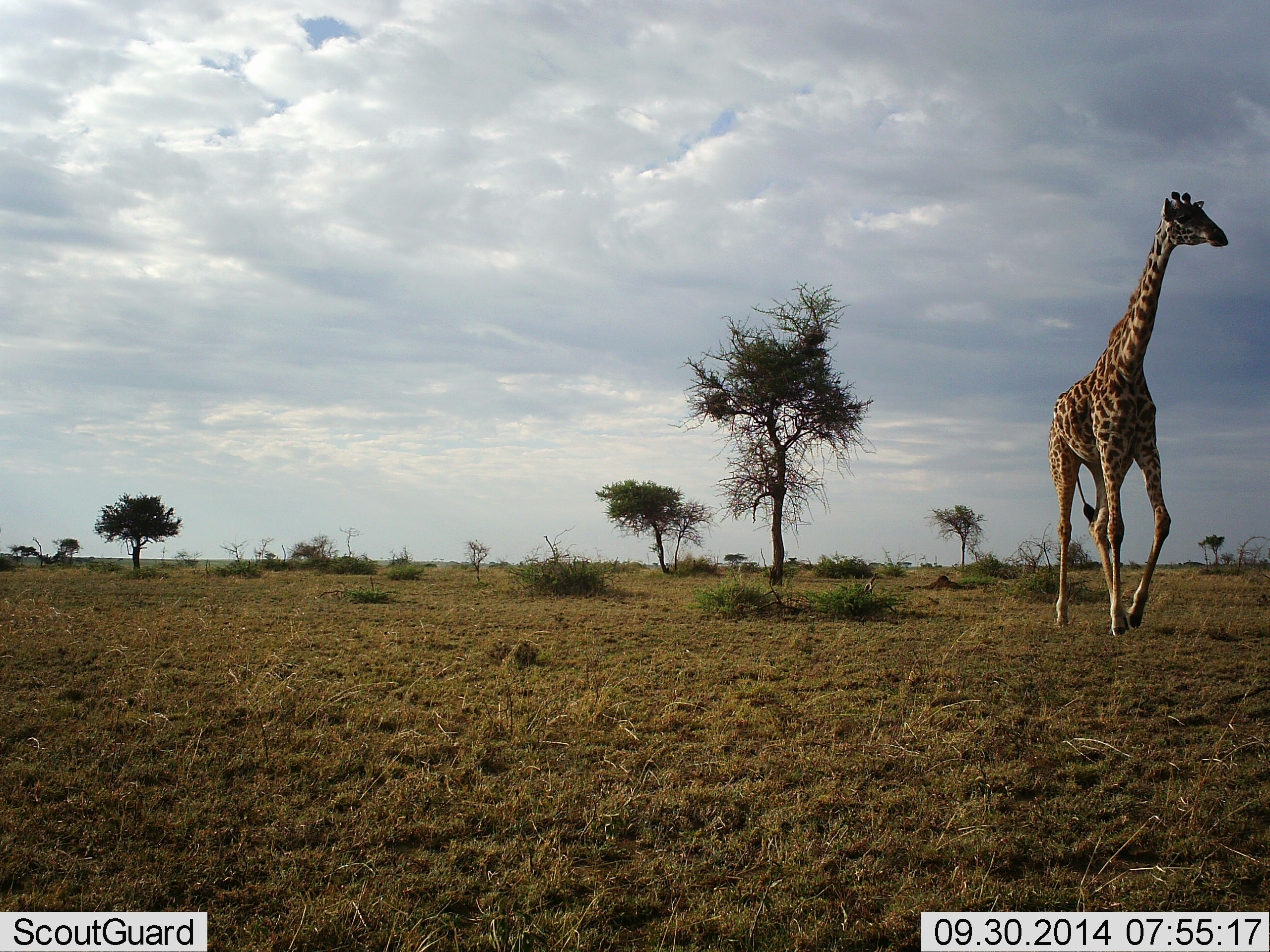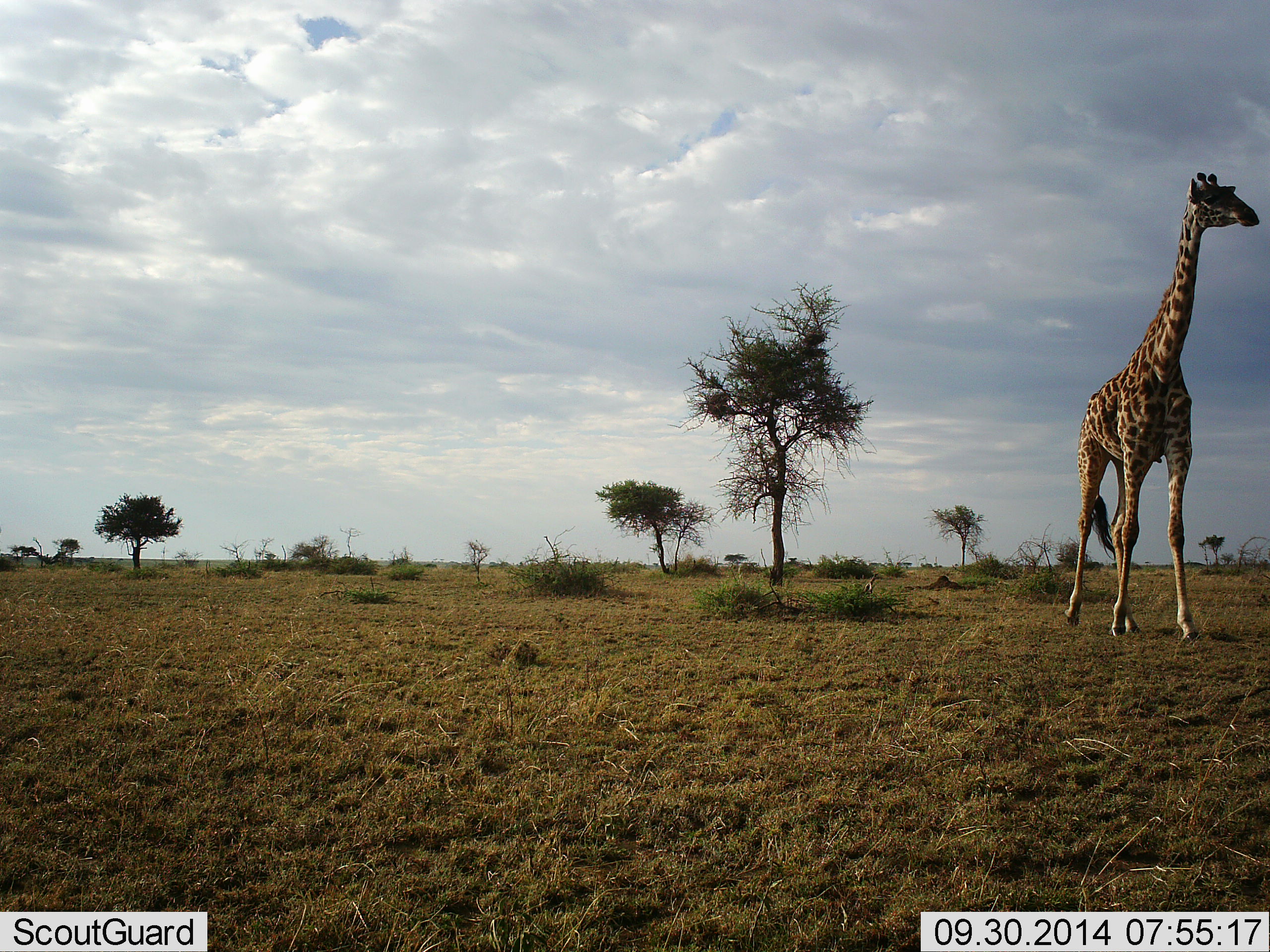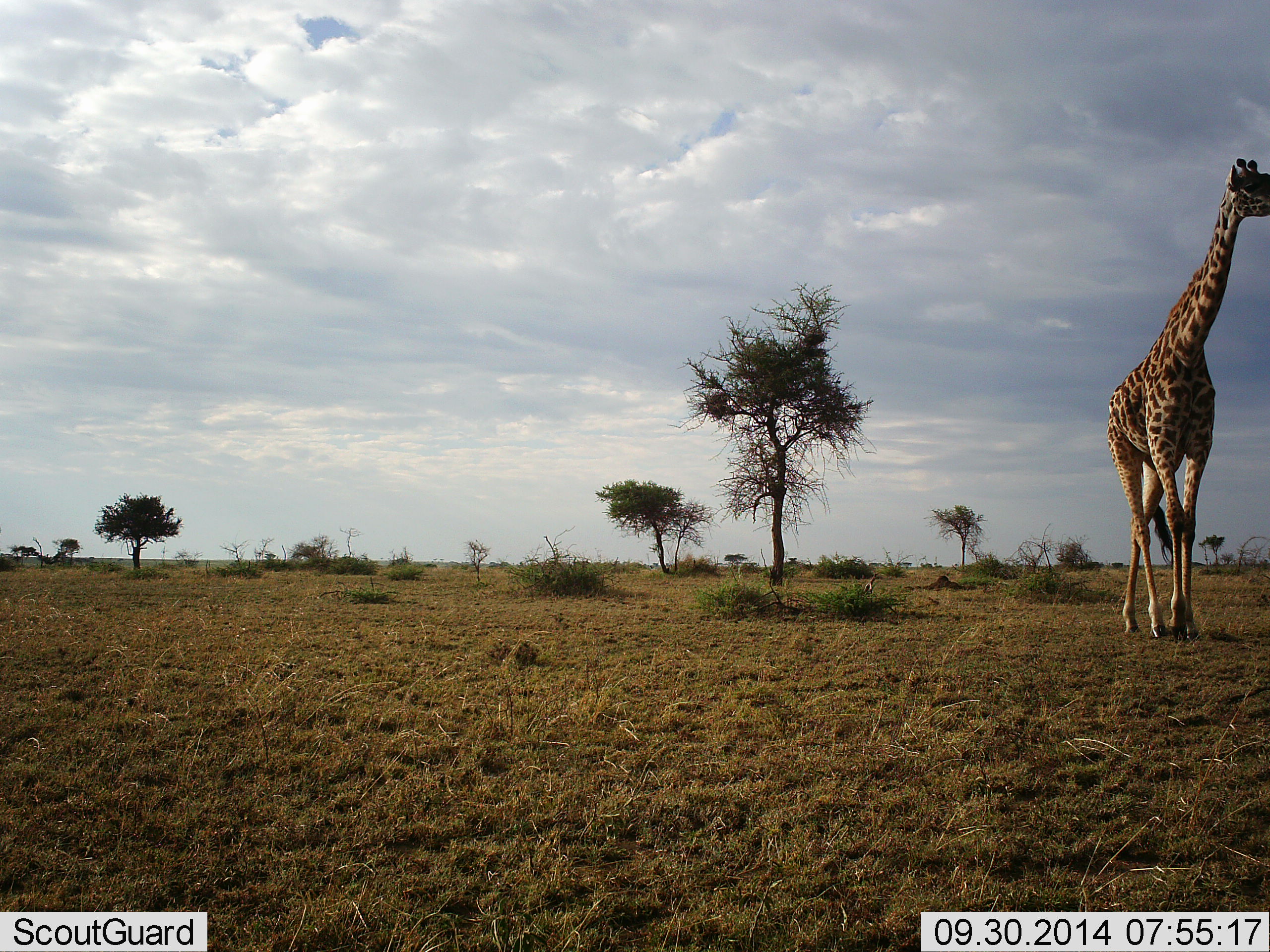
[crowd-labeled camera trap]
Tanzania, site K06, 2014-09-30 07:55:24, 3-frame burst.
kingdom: Animalia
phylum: Chordata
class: Mammalia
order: Artiodactyla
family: Giraffidae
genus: Giraffa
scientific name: Giraffa camelopardalis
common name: giraffe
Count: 1.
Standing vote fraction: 0%.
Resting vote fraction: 0%.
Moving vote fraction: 100%.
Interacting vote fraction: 0%.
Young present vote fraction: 0%.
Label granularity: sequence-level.